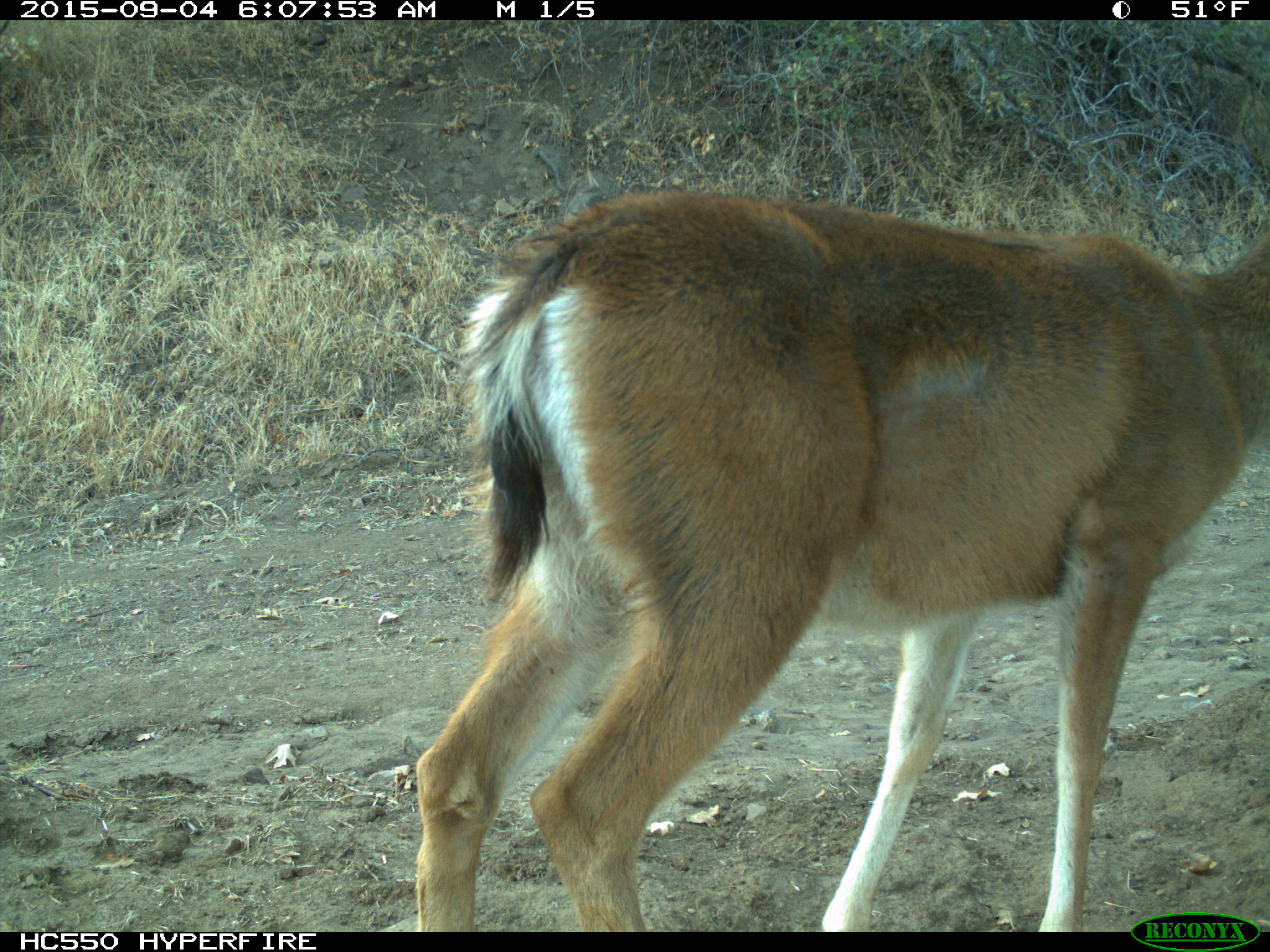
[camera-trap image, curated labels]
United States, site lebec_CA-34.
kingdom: Animalia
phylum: Chordata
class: Mammalia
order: Artiodactyla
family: Cervidae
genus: Odocoileus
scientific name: Odocoileus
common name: deer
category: unidentified deer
Unidentified deer (deer) (Odocoileus).